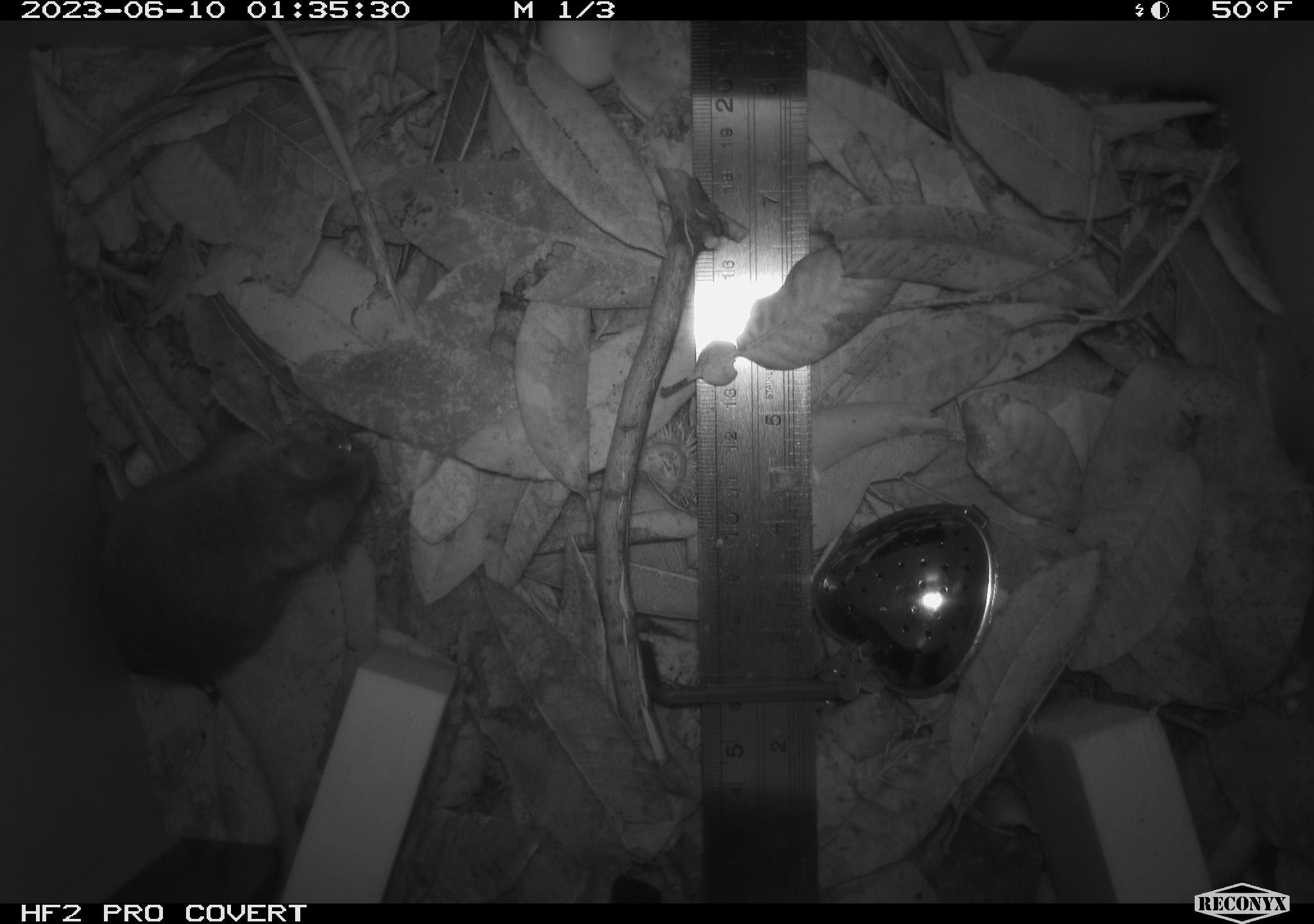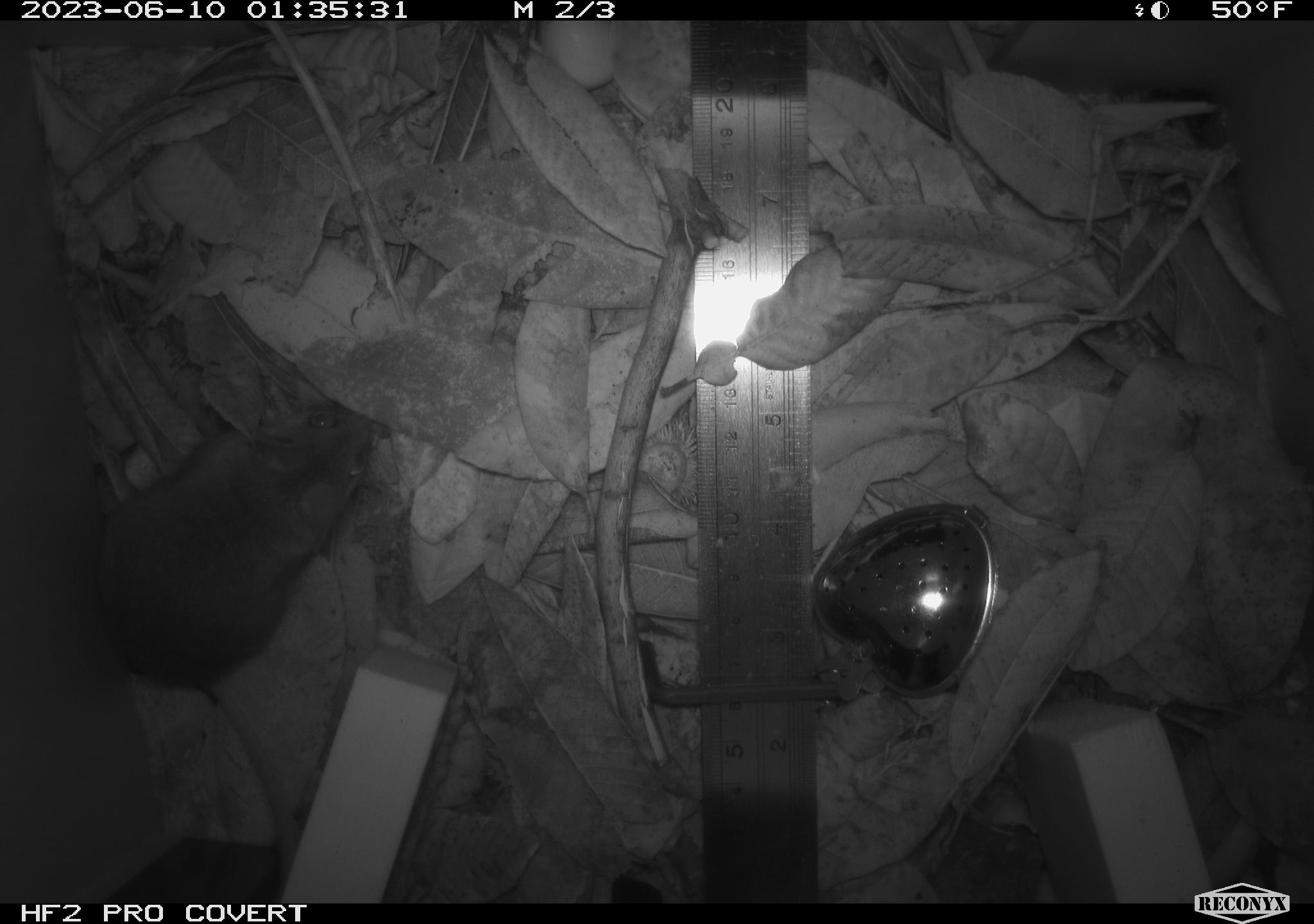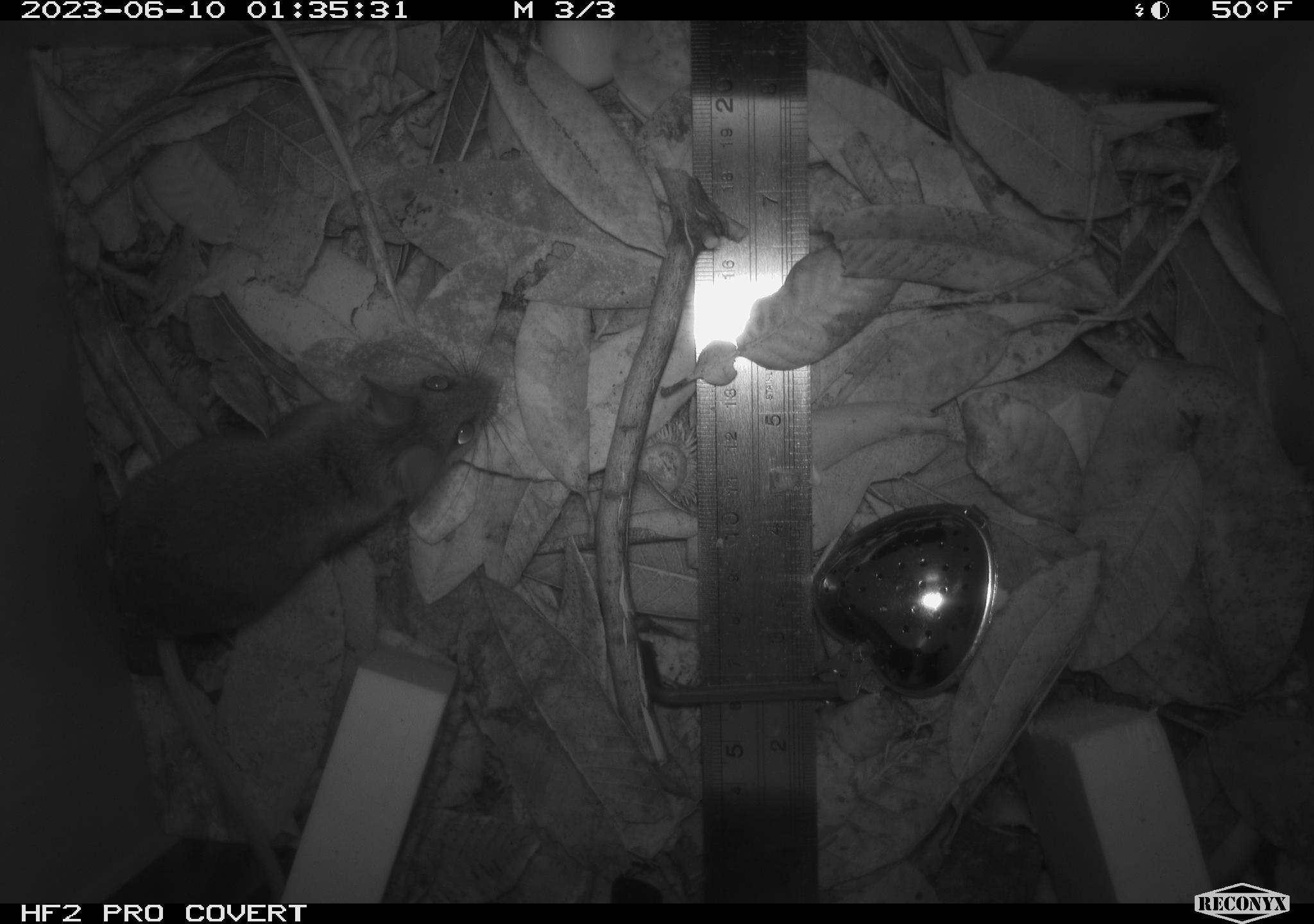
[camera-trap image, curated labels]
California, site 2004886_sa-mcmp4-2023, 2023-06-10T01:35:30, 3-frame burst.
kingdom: Animalia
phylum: Chordata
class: Mammalia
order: Rodentia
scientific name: Rodentia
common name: mouse species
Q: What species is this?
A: Mouse species (Rodentia).